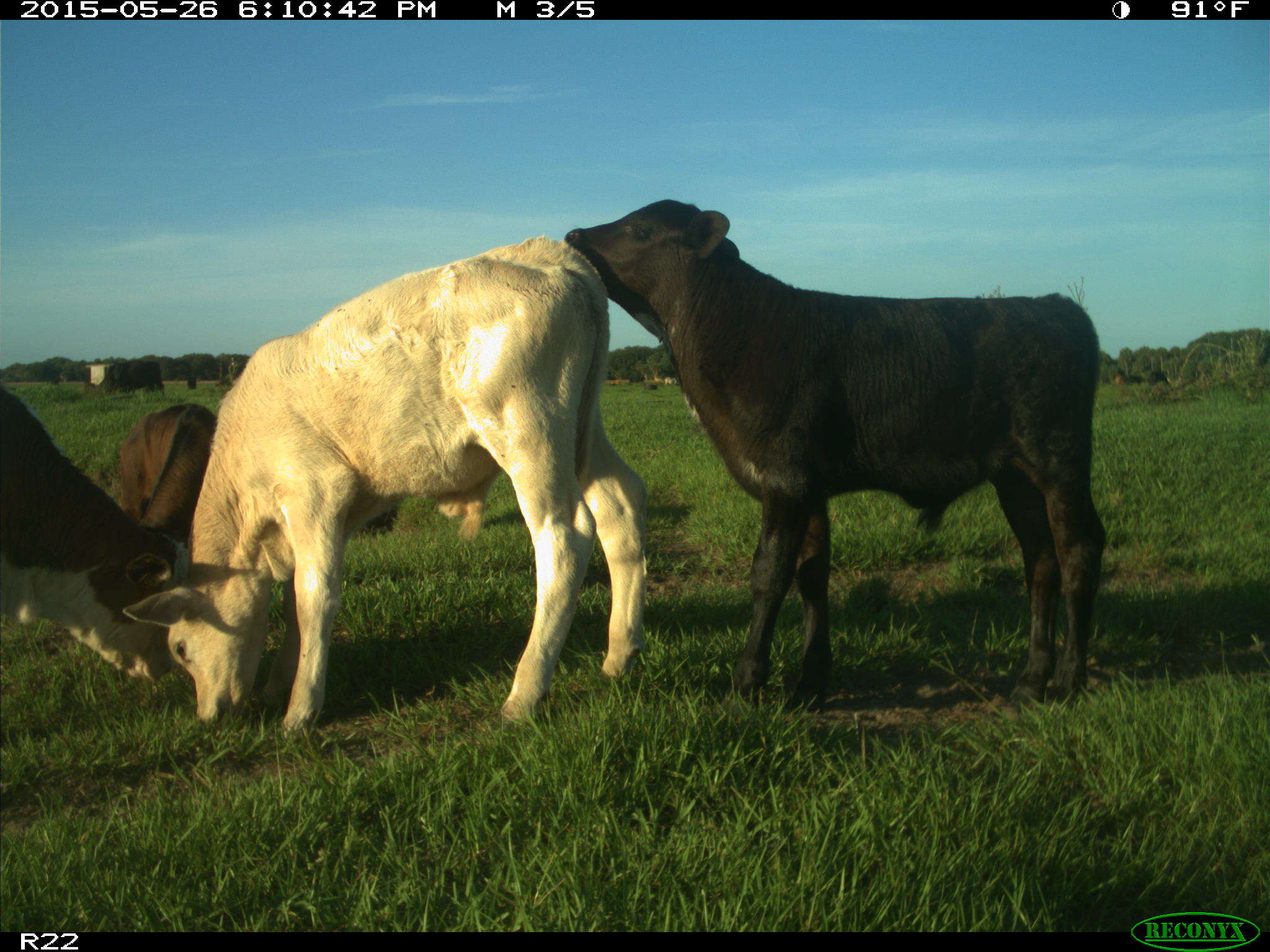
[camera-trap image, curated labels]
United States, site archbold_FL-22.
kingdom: Animalia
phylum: Chordata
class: Mammalia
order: Artiodactyla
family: Bovidae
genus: Bos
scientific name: Bos taurus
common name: domestic cow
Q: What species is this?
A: Bos taurus (domestic cow).